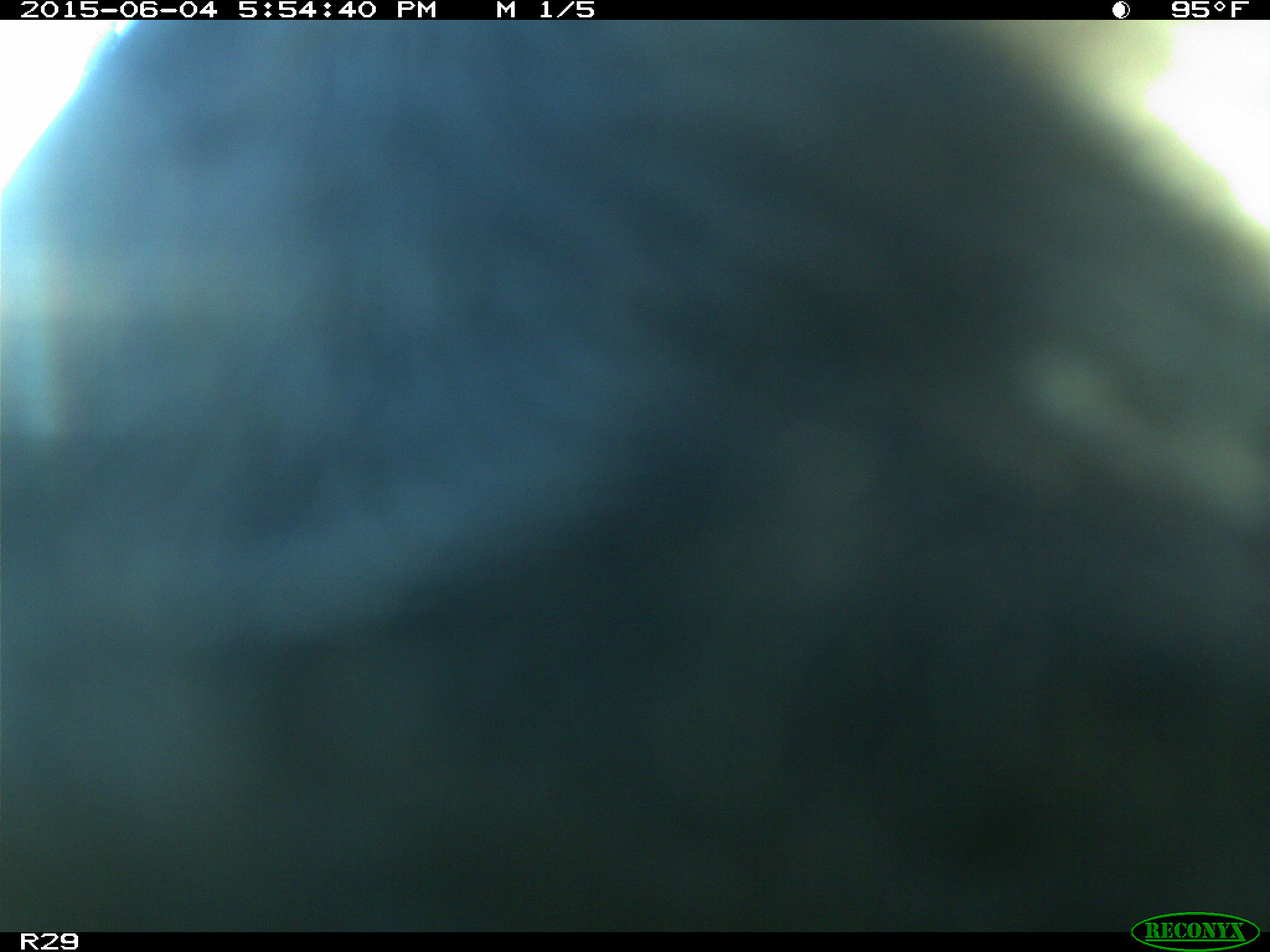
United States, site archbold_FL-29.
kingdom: Animalia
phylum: Chordata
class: Mammalia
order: Artiodactyla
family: Bovidae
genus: Bos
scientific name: Bos taurus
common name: domestic cow